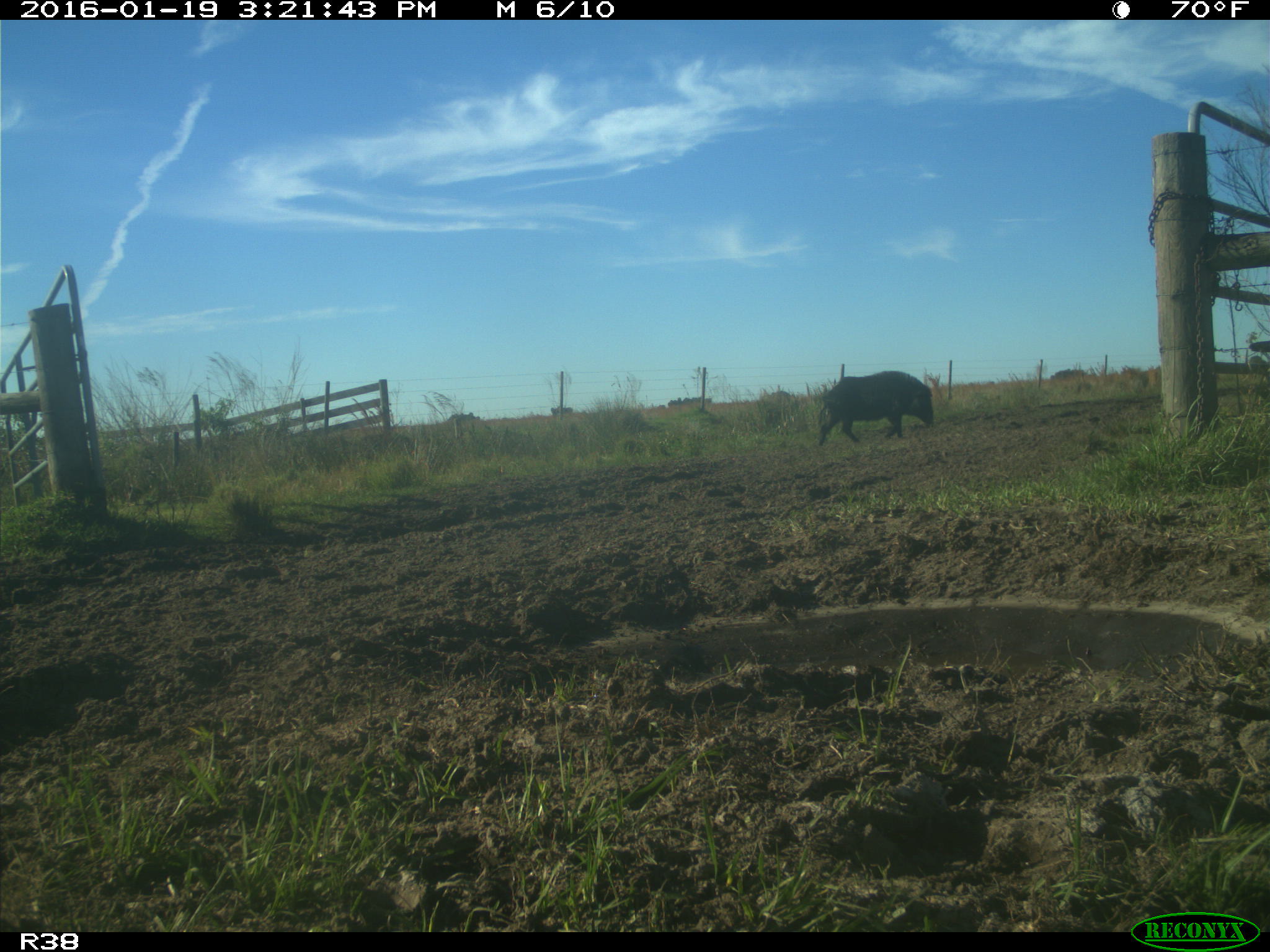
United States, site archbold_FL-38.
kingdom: Animalia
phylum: Chordata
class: Mammalia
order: Artiodactyla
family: Suidae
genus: Sus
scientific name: Sus scrofa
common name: wild boar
Sus scrofa (wild boar).